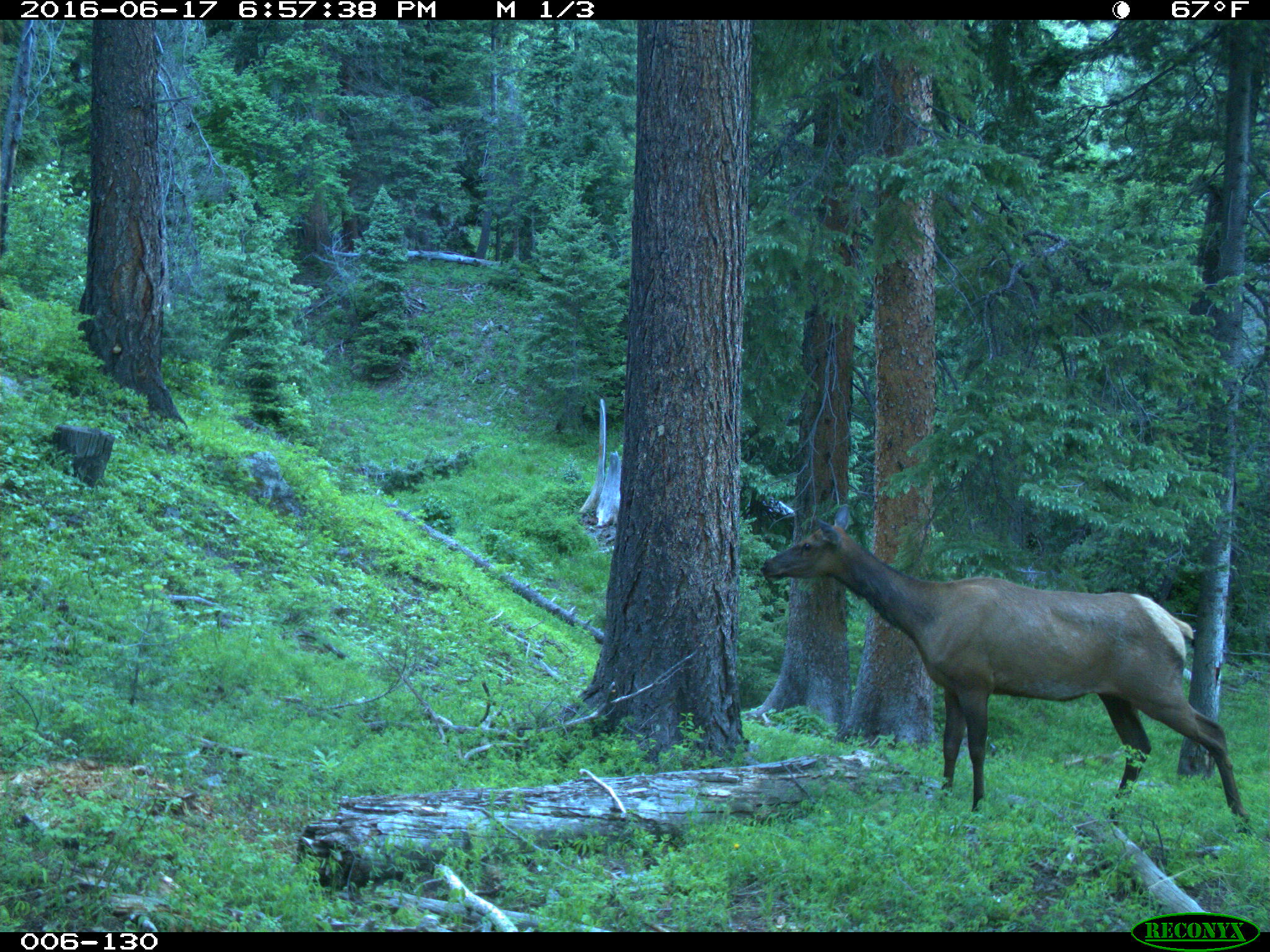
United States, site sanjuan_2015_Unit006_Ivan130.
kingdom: Animalia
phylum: Chordata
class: Mammalia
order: Artiodactyla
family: Cervidae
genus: Cervus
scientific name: Cervus elaphus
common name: red deer